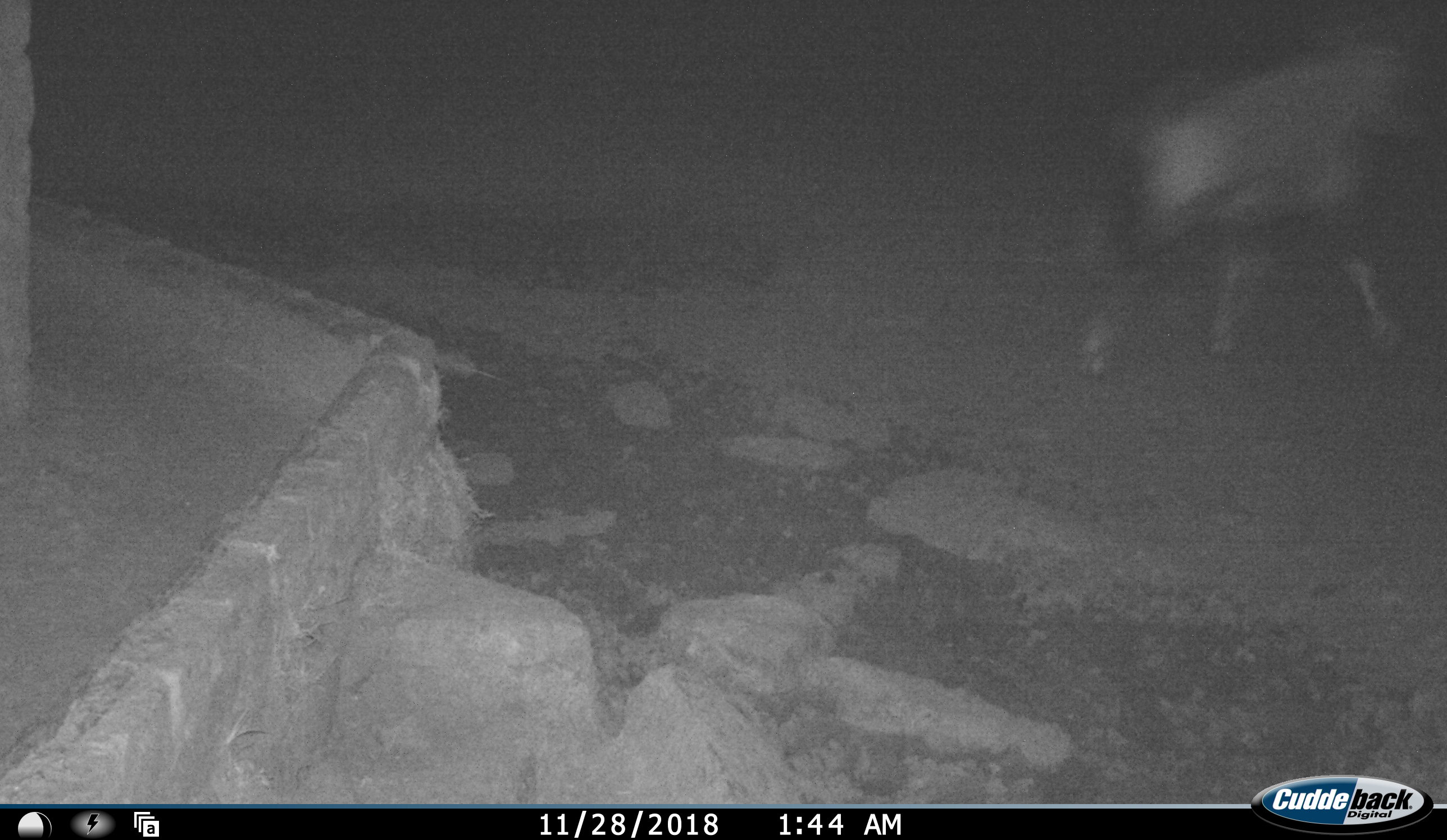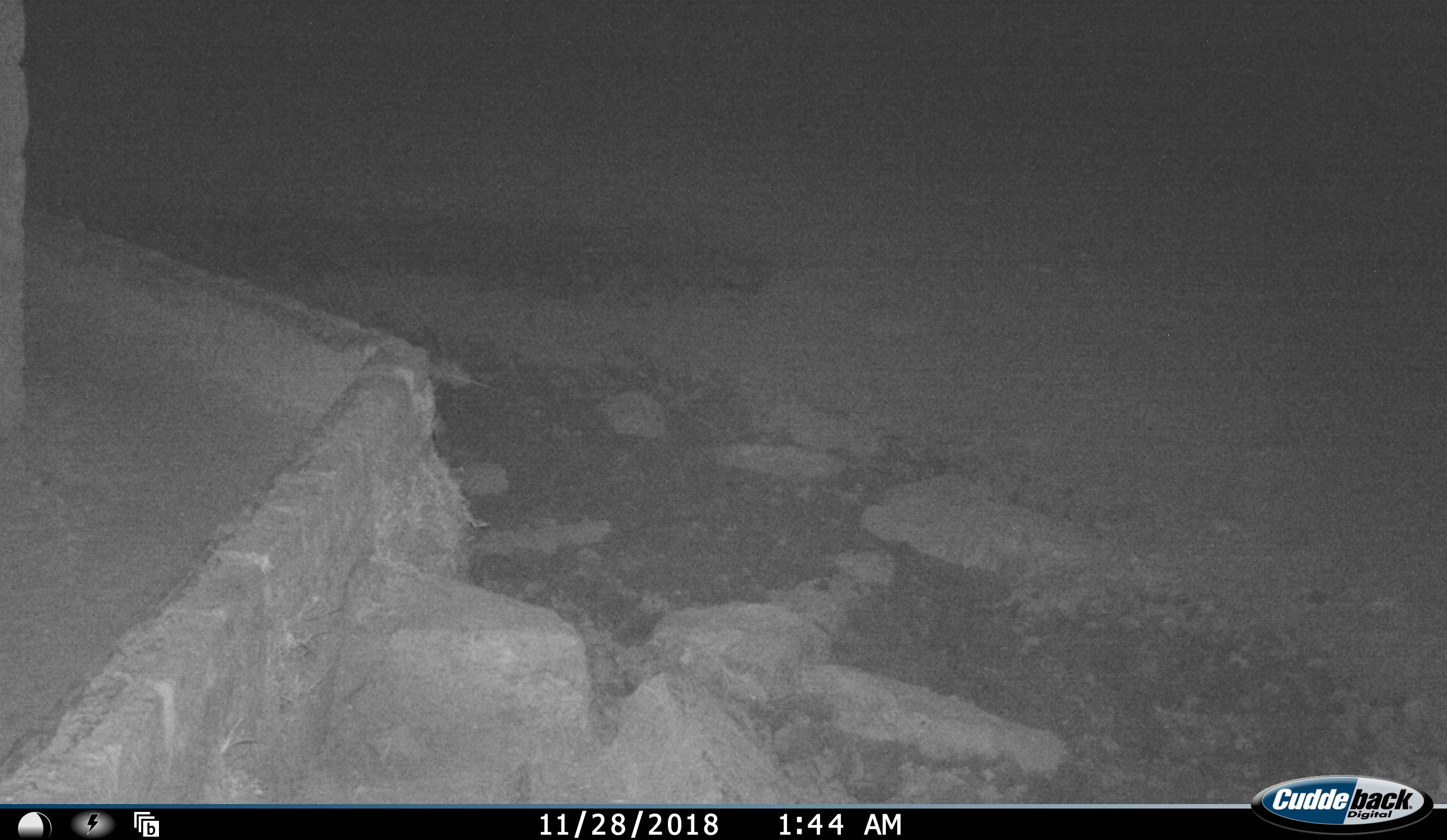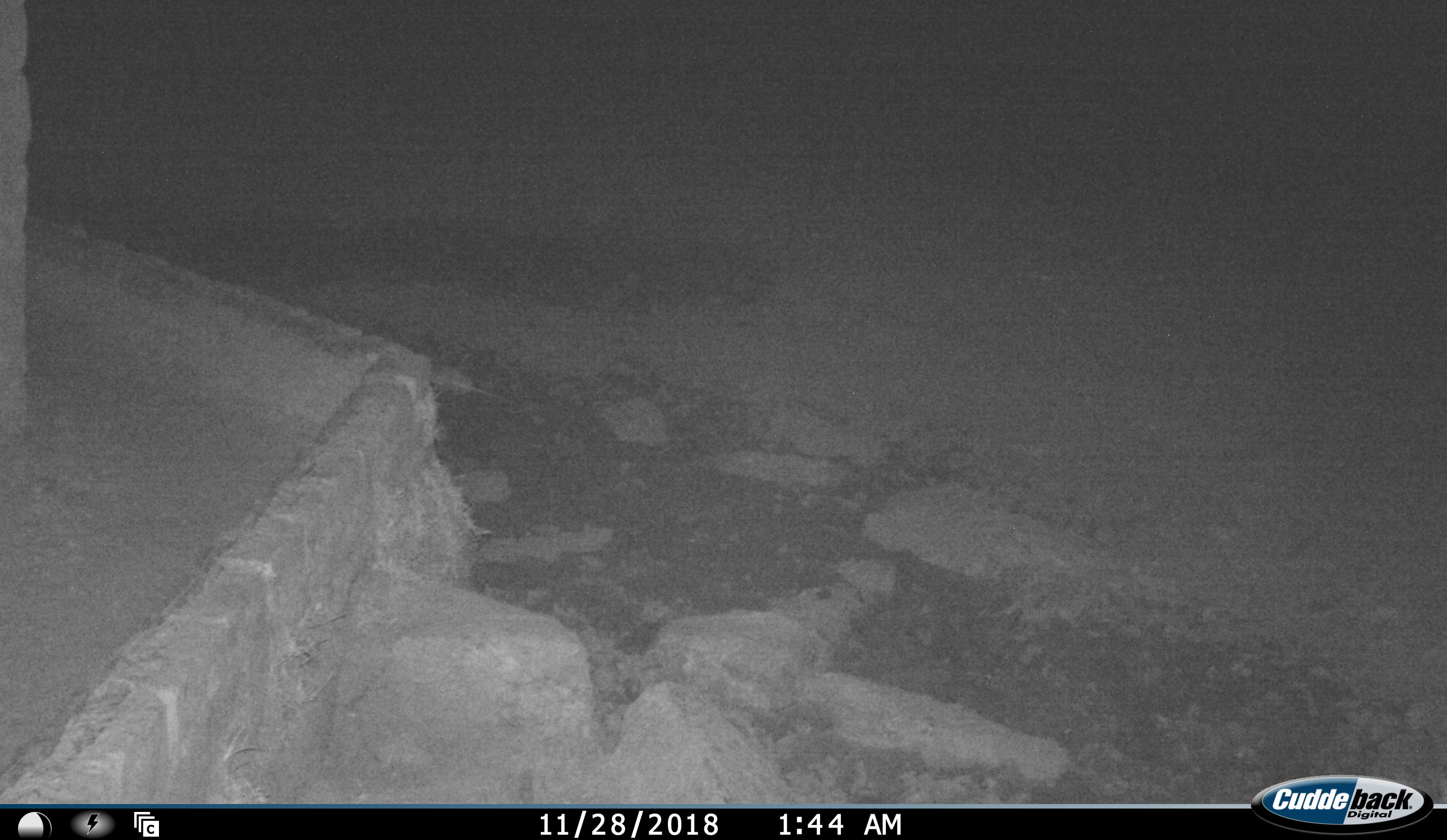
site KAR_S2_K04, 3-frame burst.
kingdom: Animalia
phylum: Chordata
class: Mammalia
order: Artiodactyla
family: Bovidae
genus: Oryx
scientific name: Oryx gazella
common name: gemsbok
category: oryx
Oryx (gemsbok) (Oryx gazella), count 1. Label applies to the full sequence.